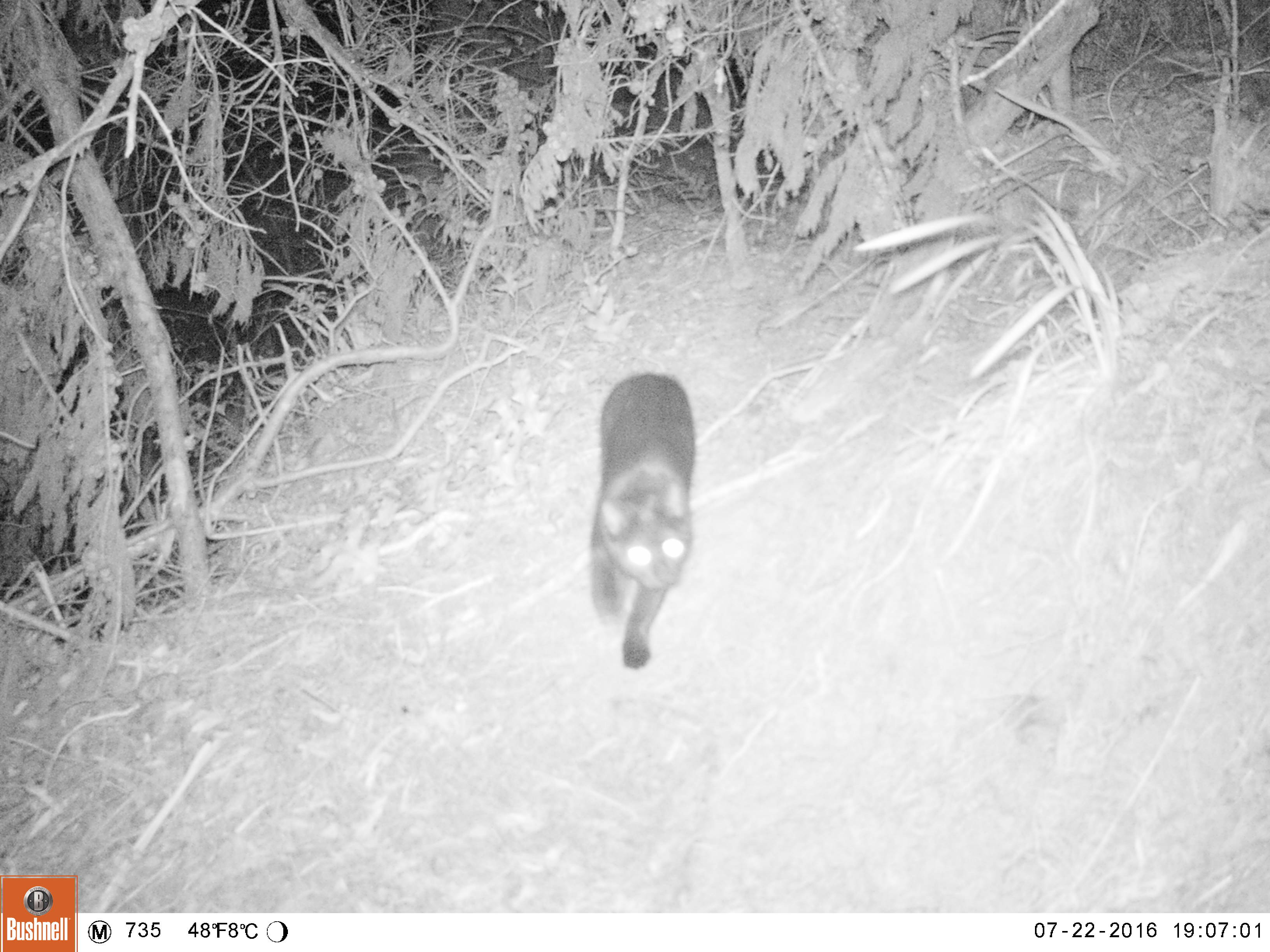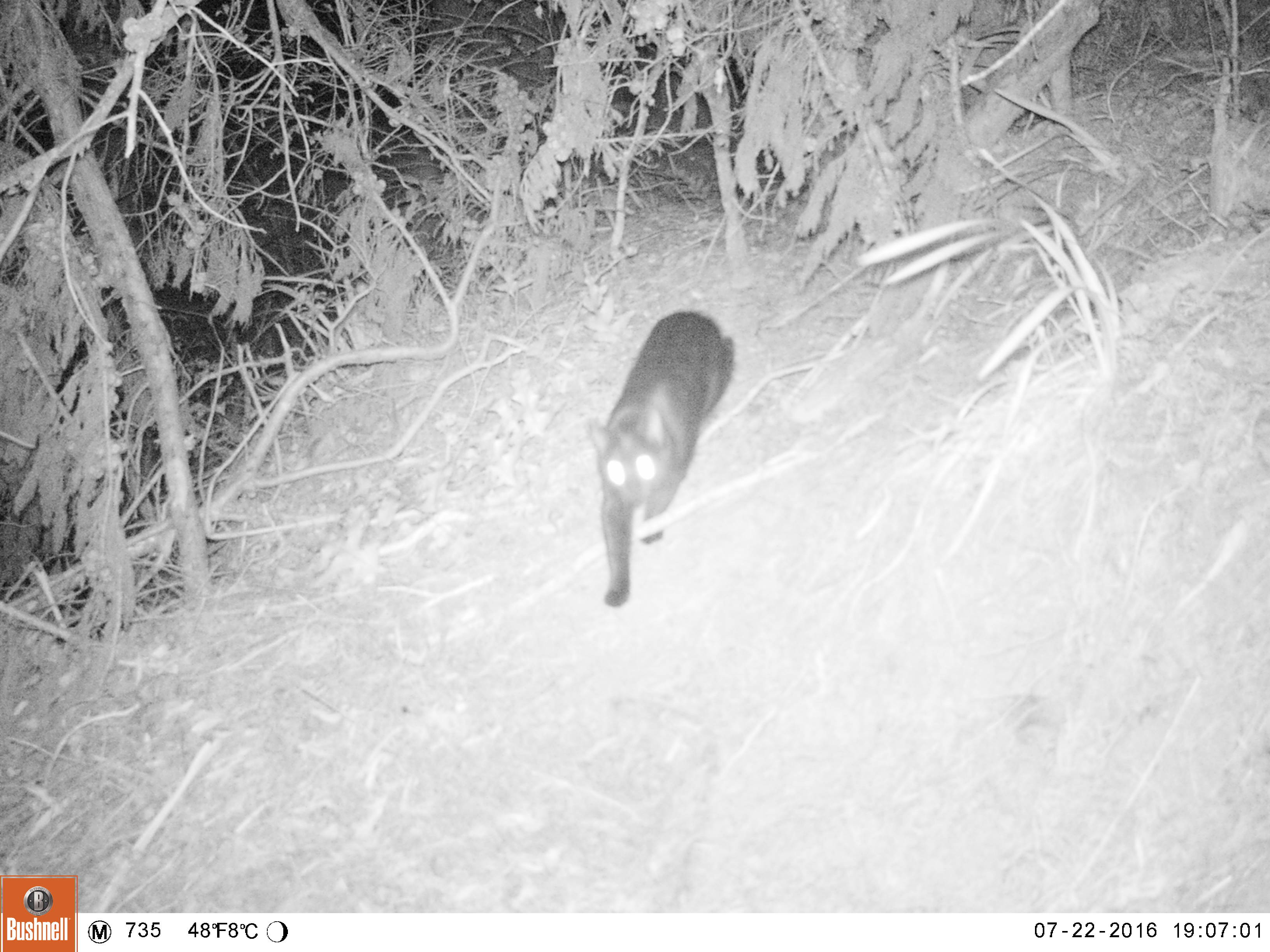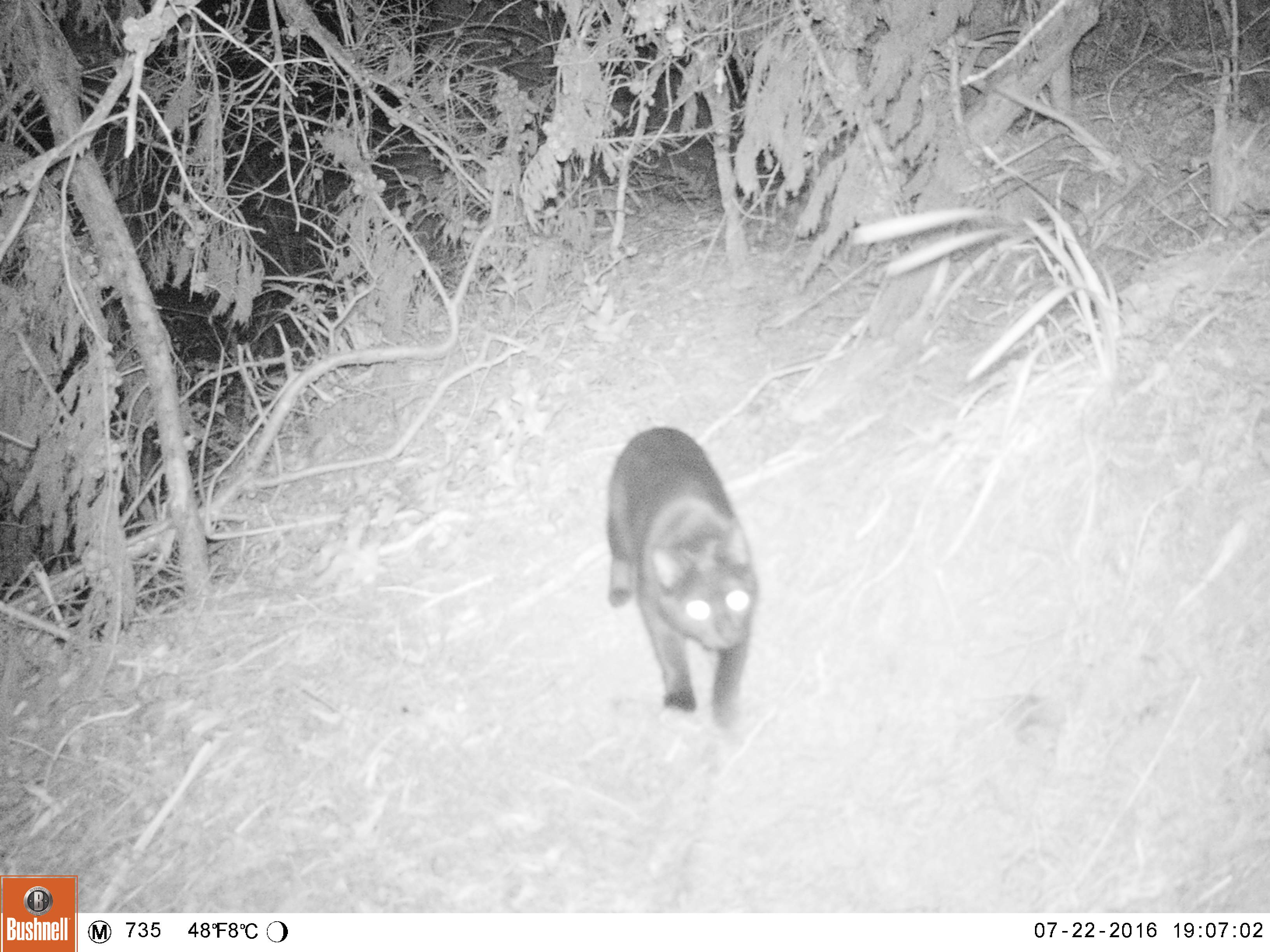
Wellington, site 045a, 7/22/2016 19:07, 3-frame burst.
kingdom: Animalia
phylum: Chordata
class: Mammalia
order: Carnivora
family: Felidae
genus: Felis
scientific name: Felis catus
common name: cat